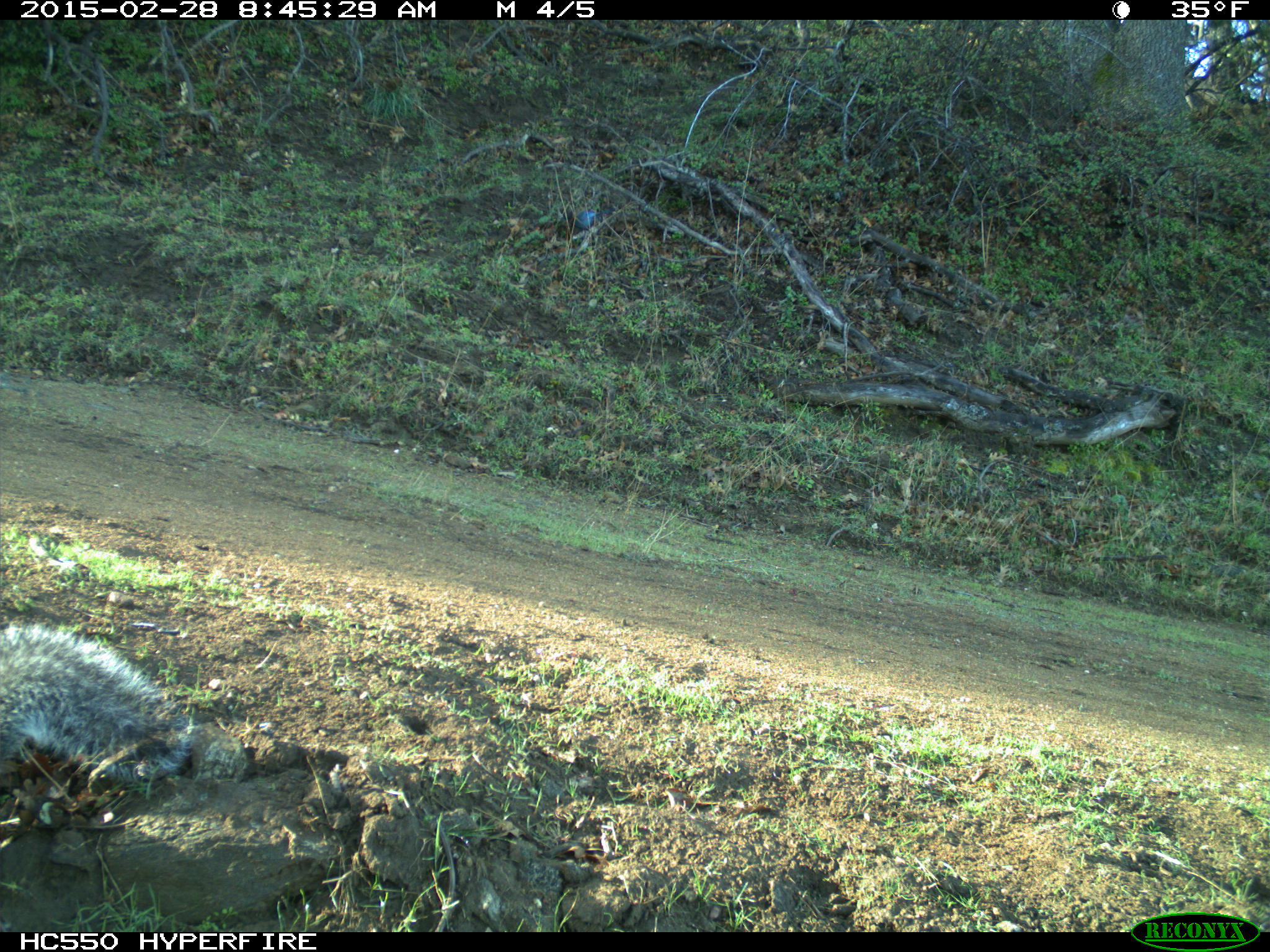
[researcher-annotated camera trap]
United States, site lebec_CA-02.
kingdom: Animalia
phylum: Chordata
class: Mammalia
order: Rodentia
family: Sciuridae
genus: Sciurus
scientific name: Sciurus carolinensis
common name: eastern gray squirrel